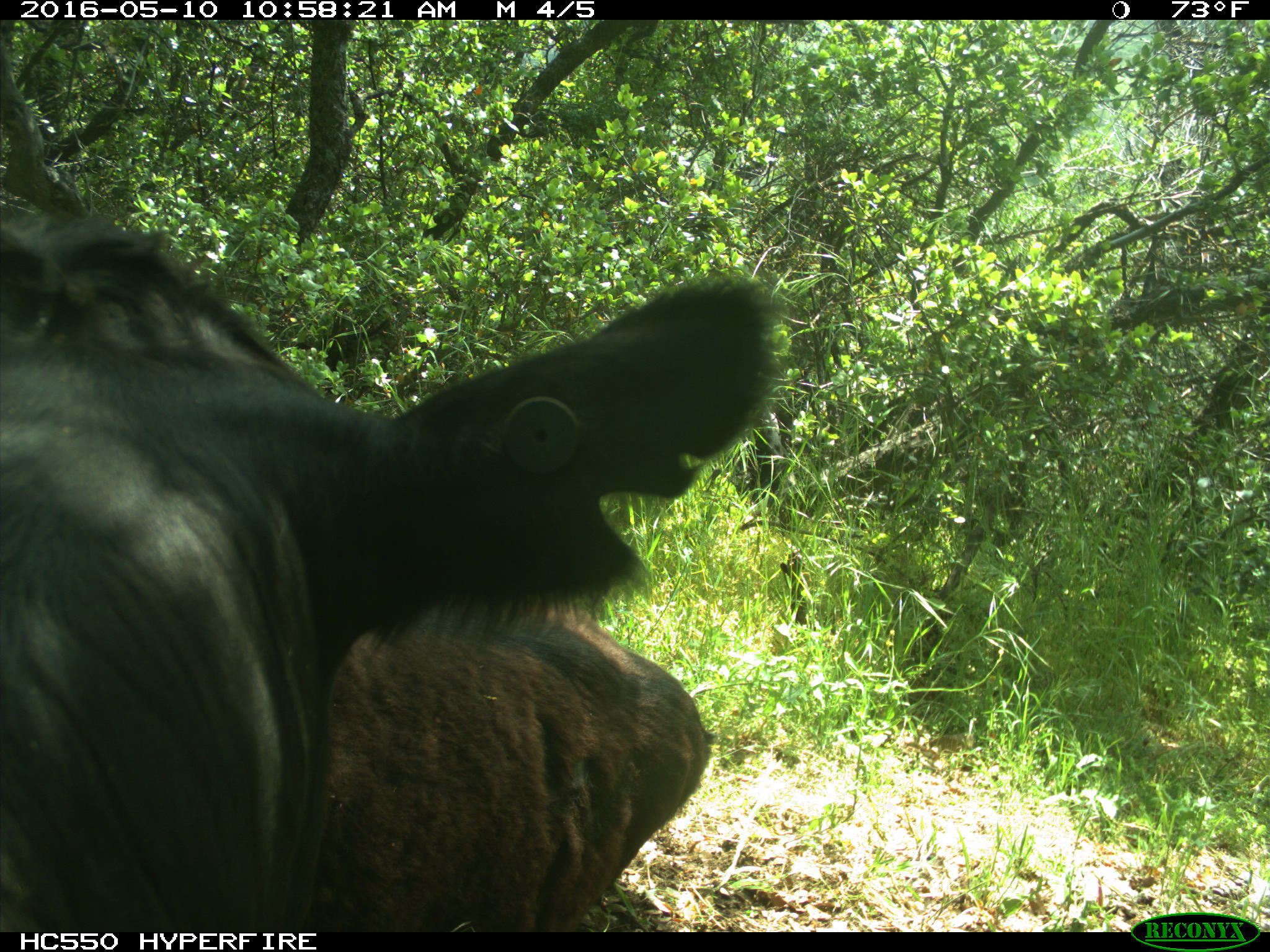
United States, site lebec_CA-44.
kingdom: Animalia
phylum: Chordata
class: Mammalia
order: Artiodactyla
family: Bovidae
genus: Bos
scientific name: Bos taurus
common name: domestic cow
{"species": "Bos taurus (domestic cow)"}